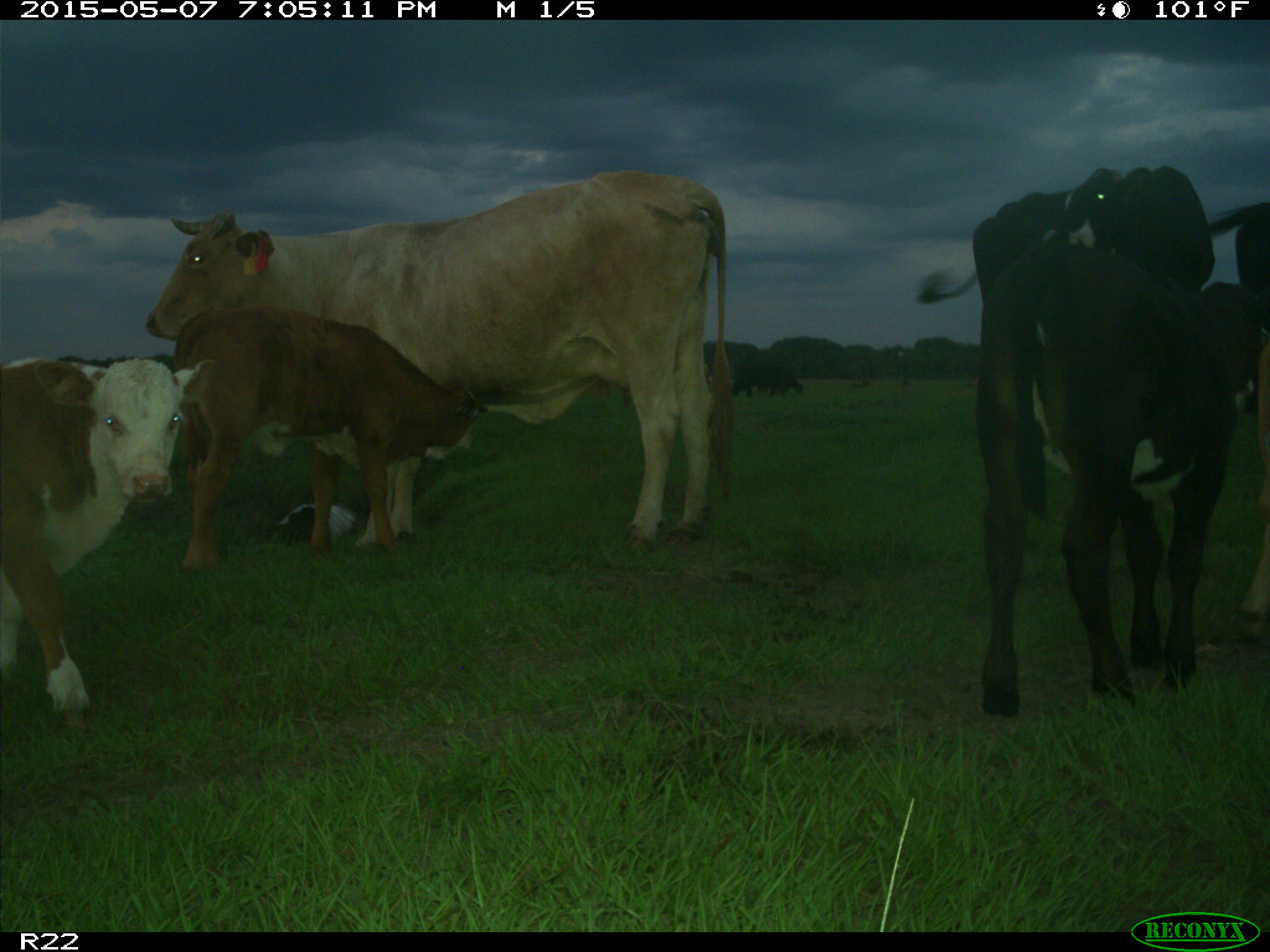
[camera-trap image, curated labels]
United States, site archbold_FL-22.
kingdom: Animalia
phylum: Chordata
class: Mammalia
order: Artiodactyla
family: Bovidae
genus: Bos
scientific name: Bos taurus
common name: domestic cow